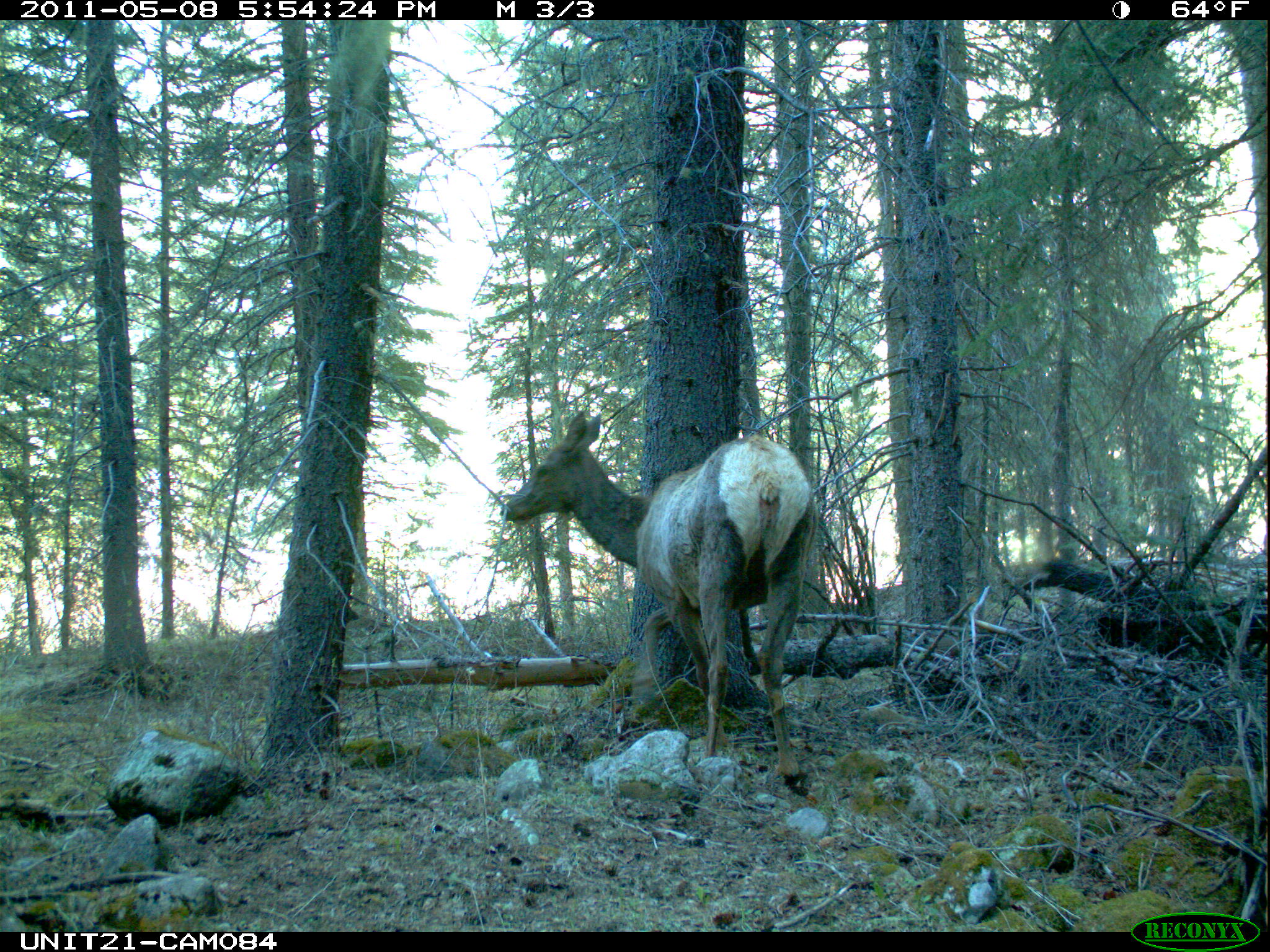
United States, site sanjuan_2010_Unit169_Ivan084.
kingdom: Animalia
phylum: Chordata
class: Mammalia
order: Artiodactyla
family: Cervidae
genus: Cervus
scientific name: Cervus elaphus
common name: red deer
Cervus elaphus (red deer).